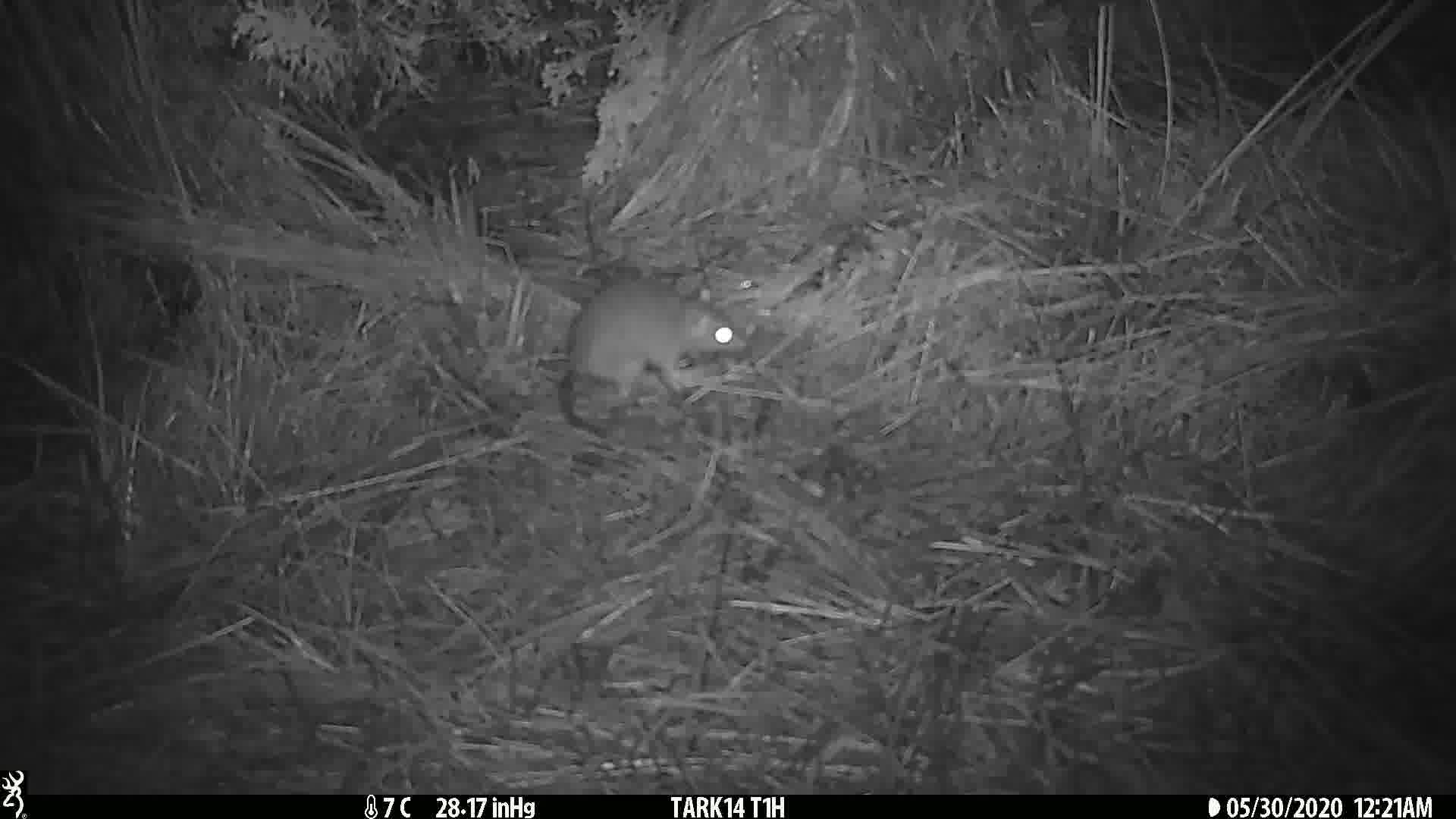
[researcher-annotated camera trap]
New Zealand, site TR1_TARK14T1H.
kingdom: Animalia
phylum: Chordata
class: Mammalia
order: Rodentia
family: Muridae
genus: Rattus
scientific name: Rattus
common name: rat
Rat (Rattus).